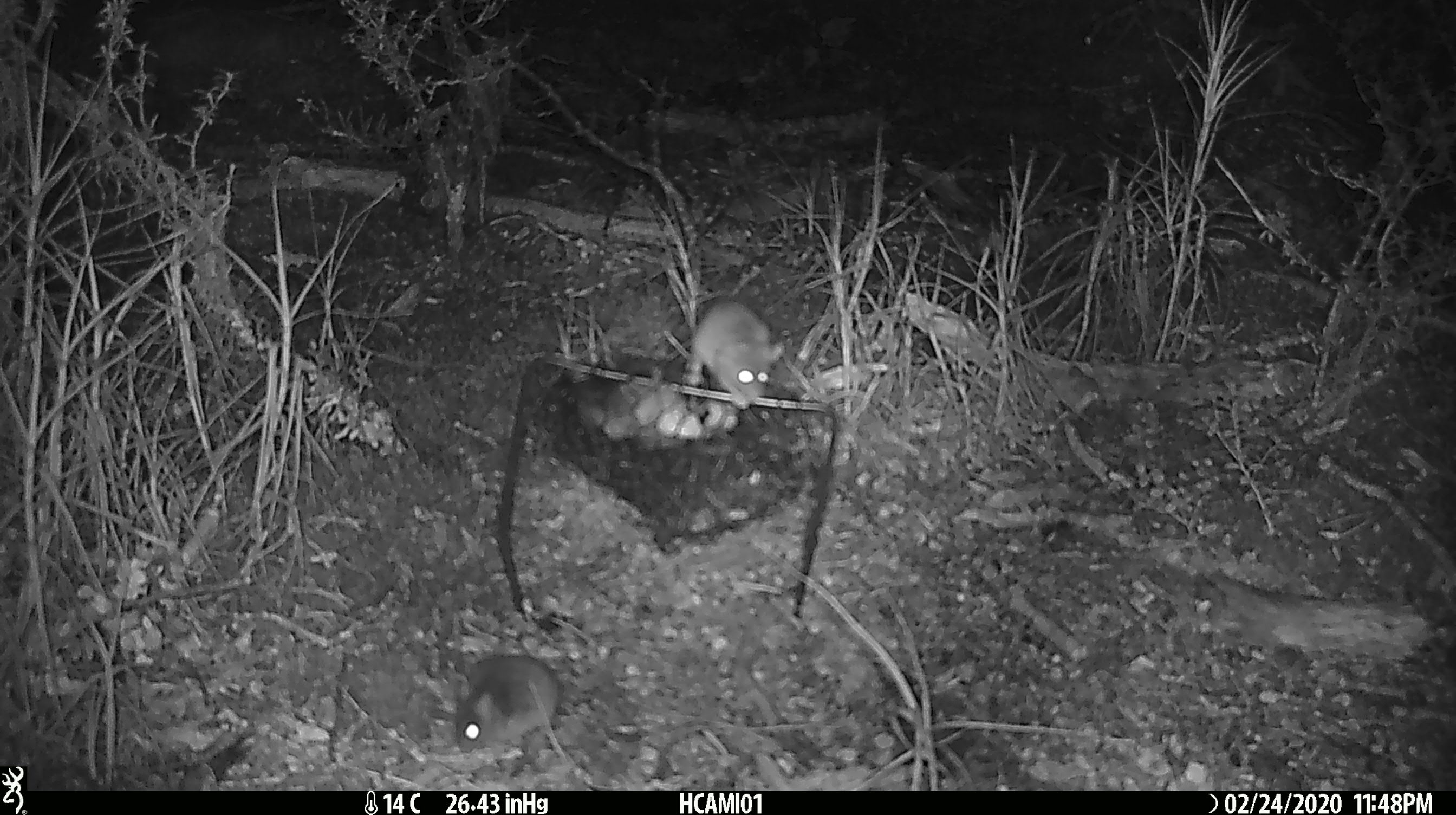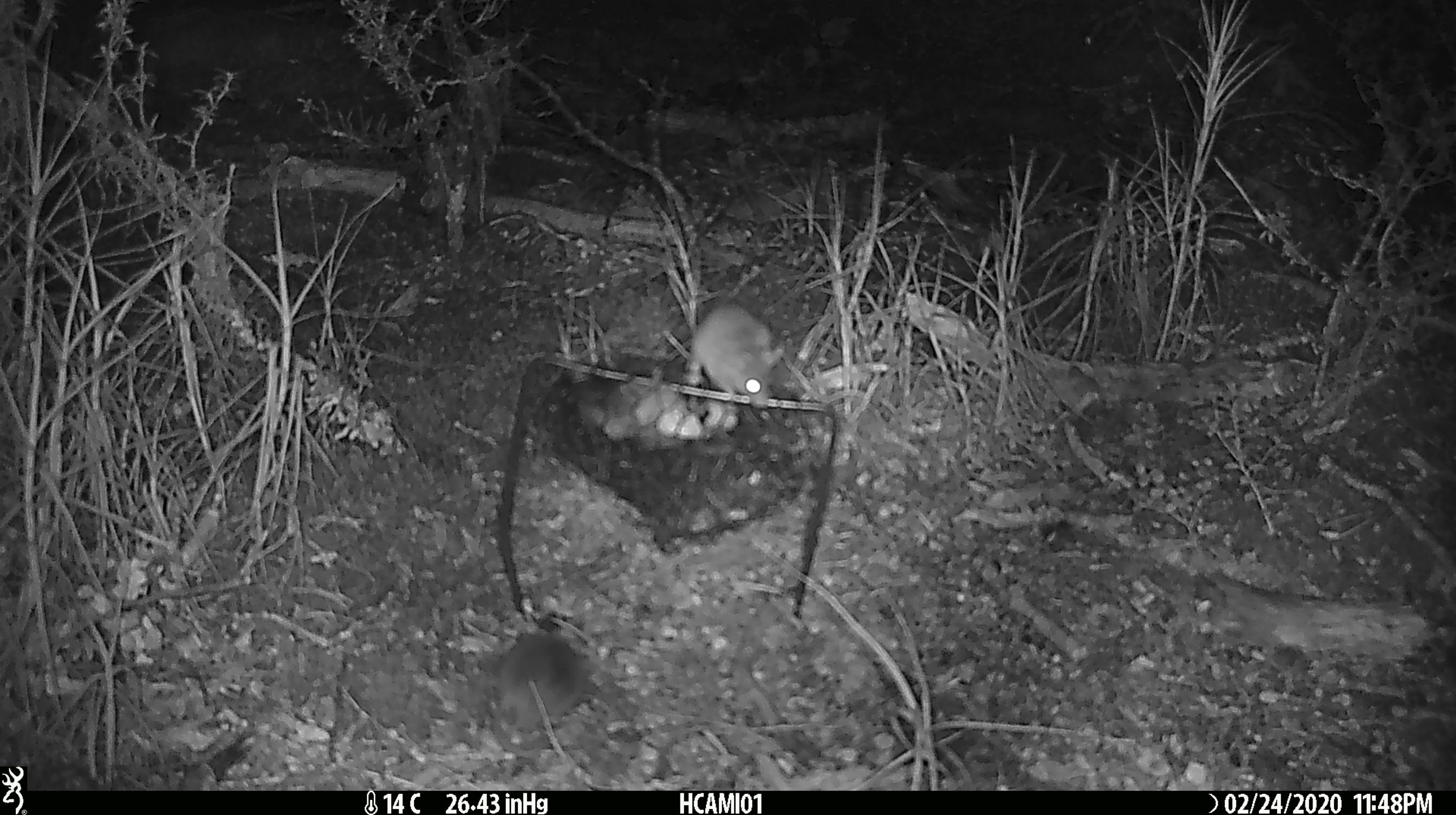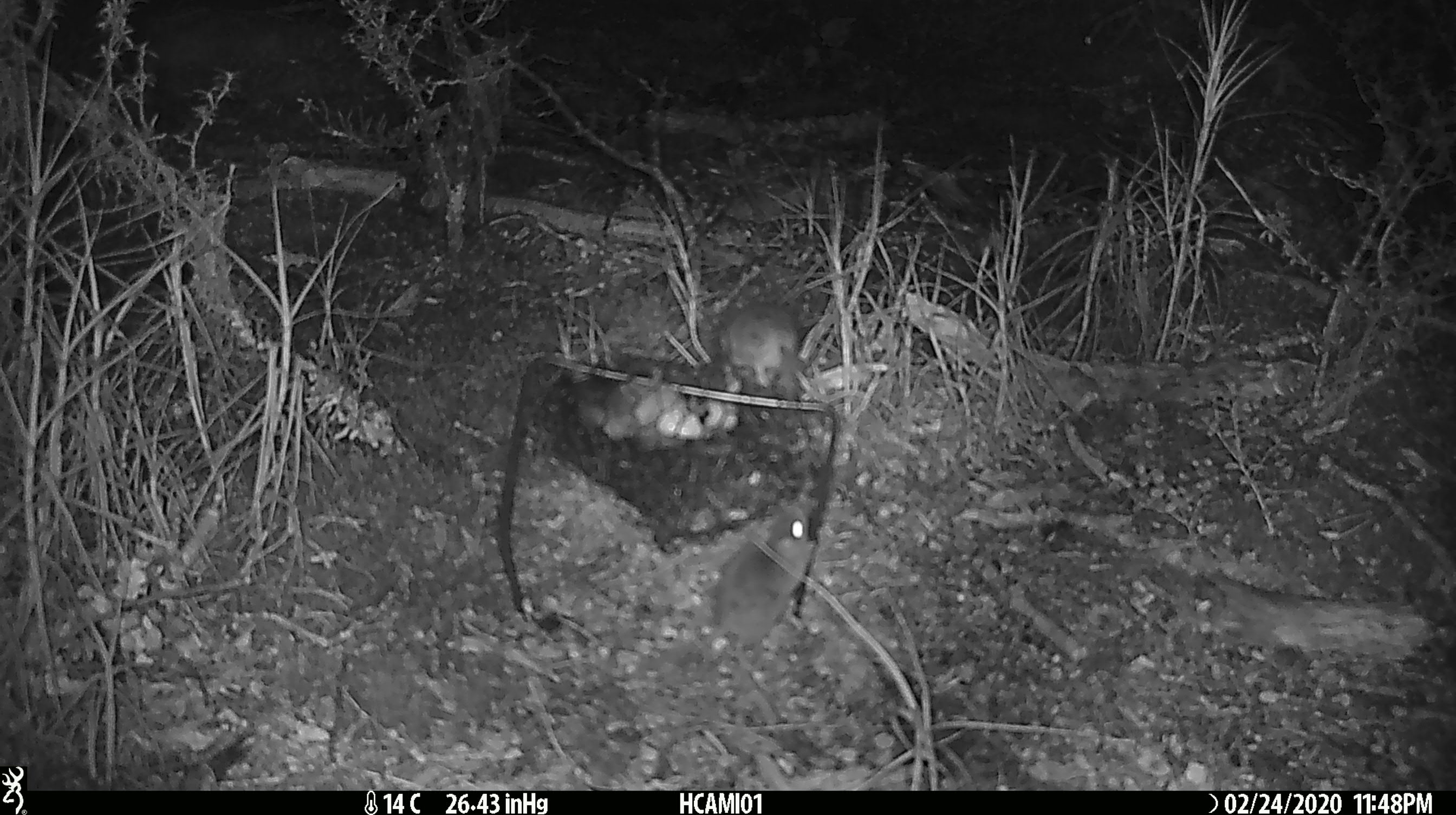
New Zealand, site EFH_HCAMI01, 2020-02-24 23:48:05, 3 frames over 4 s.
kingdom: Animalia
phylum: Chordata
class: Mammalia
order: Rodentia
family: Muridae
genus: Mus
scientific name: Mus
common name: mouse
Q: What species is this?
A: Mouse (Mus).